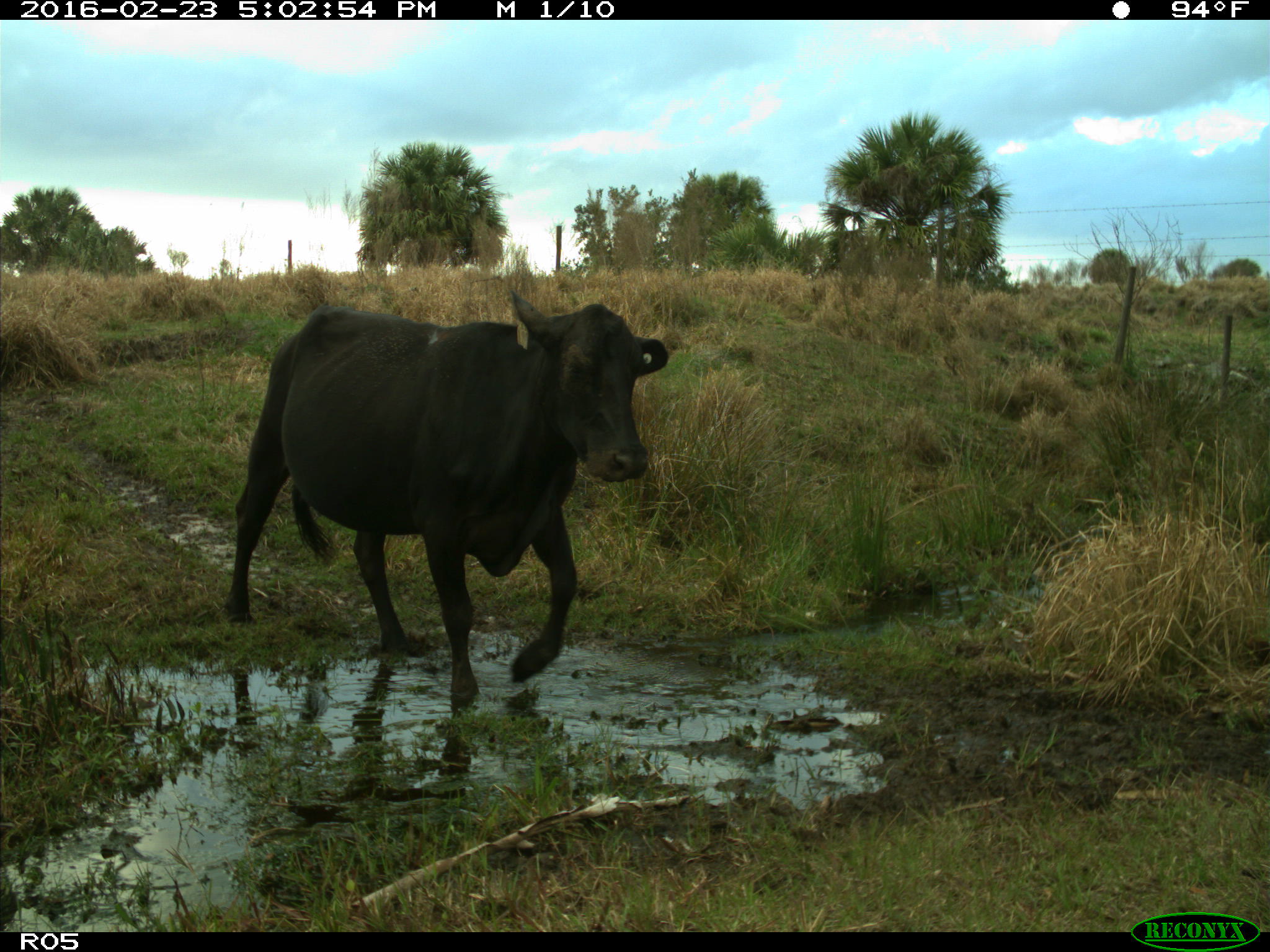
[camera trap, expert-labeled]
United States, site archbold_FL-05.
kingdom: Animalia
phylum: Chordata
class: Mammalia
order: Artiodactyla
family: Bovidae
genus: Bos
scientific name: Bos taurus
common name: domestic cow